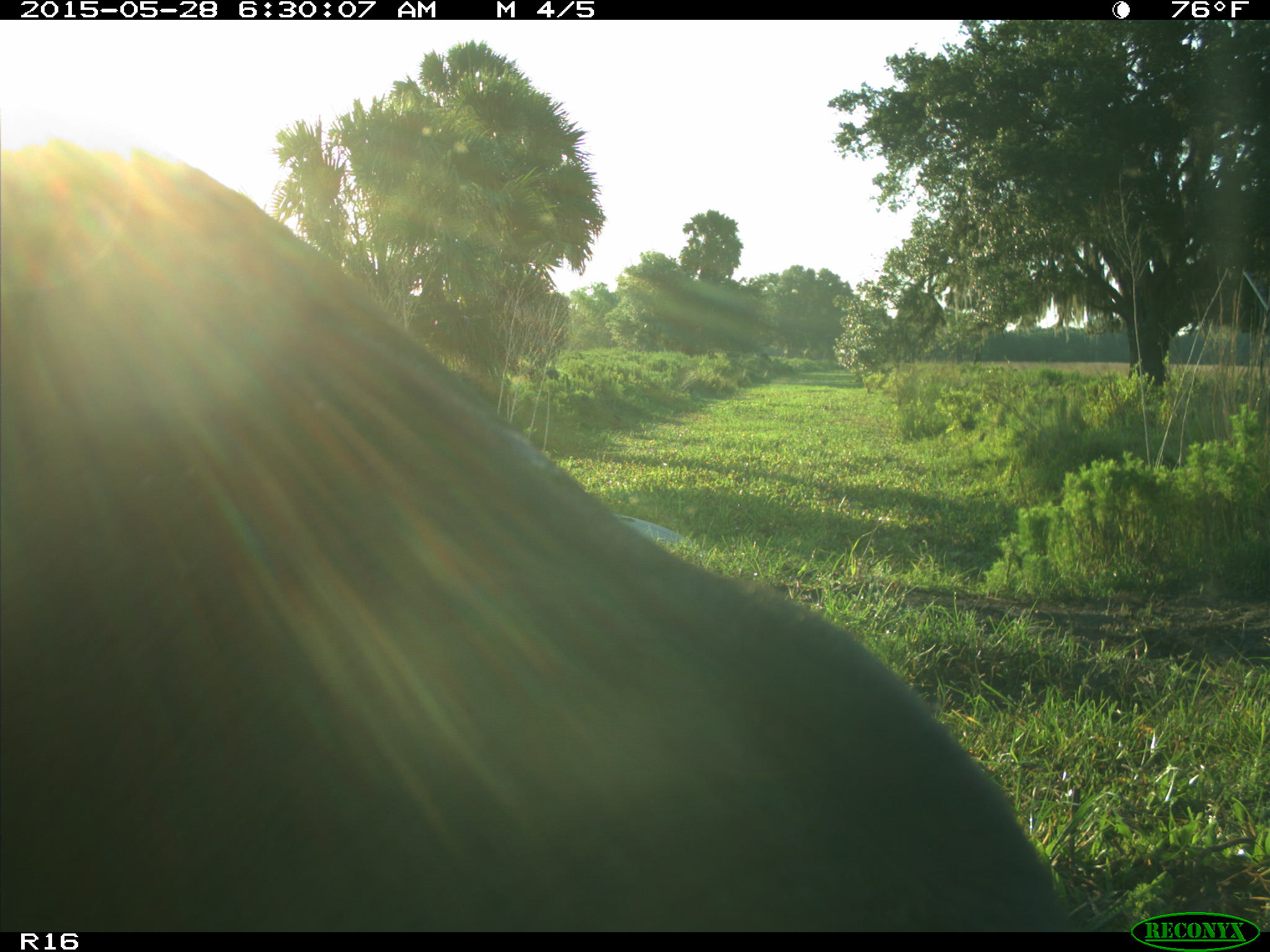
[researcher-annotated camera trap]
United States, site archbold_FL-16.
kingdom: Animalia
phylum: Chordata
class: Mammalia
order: Artiodactyla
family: Bovidae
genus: Bos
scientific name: Bos taurus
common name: domestic cow